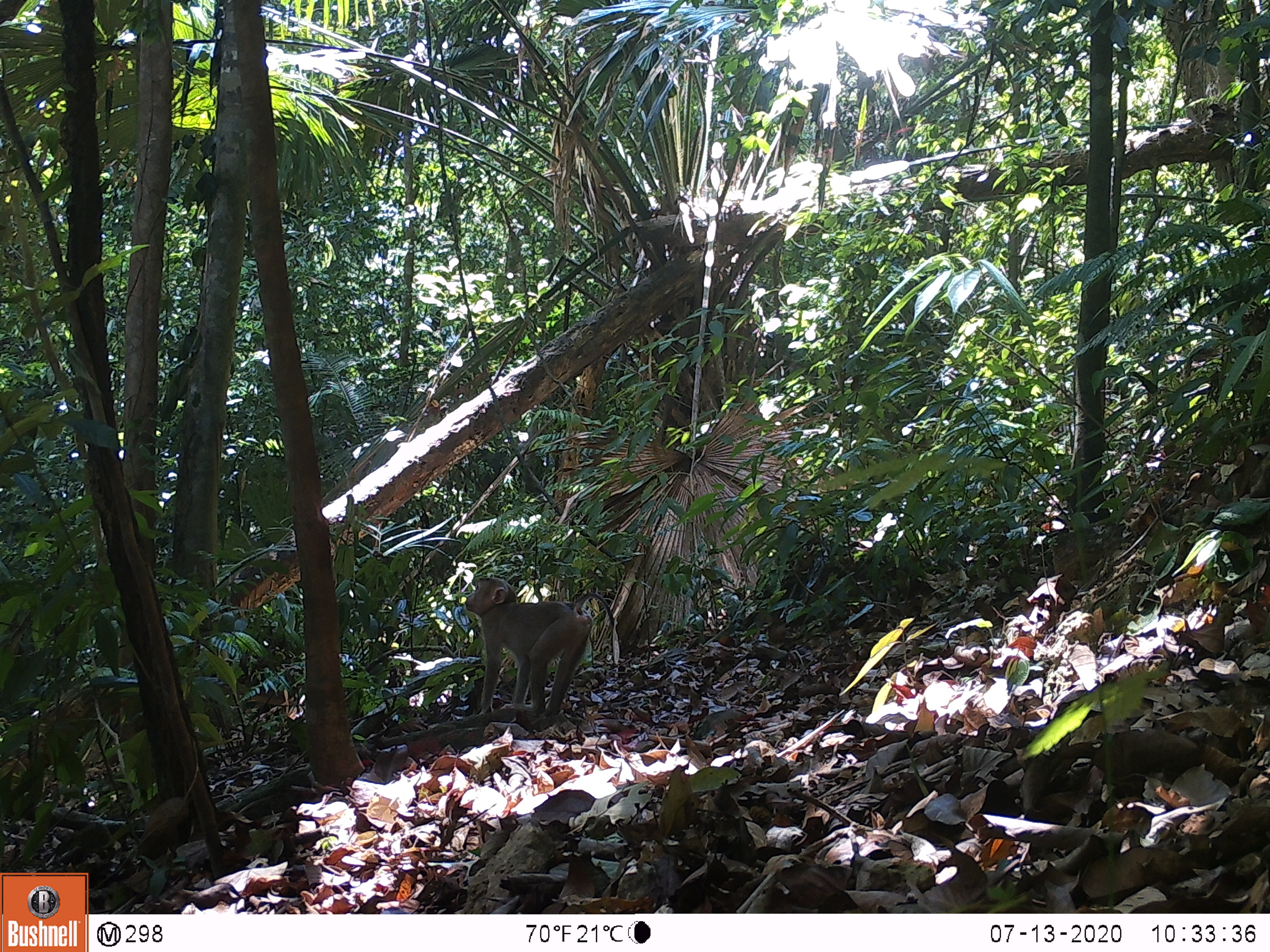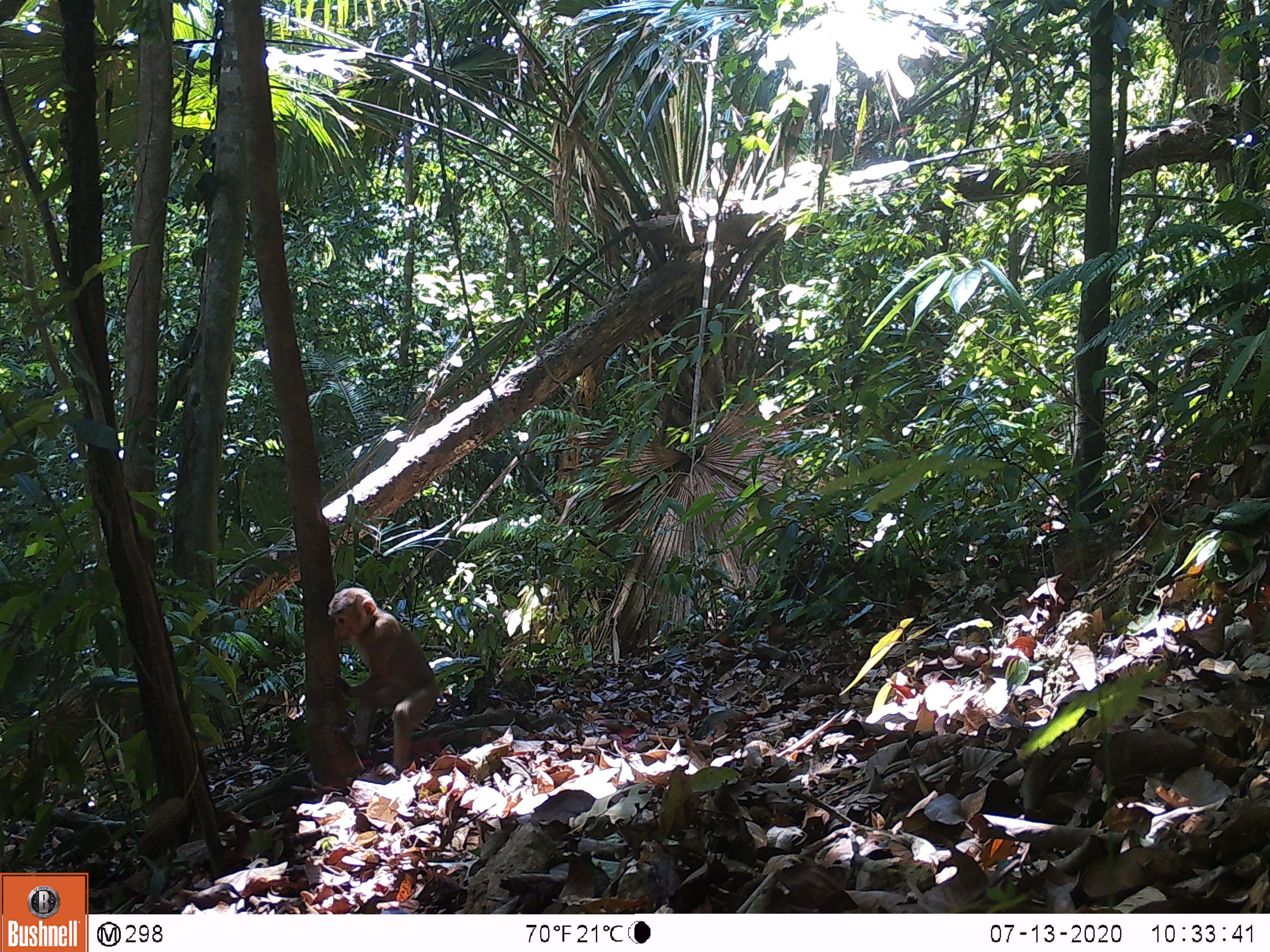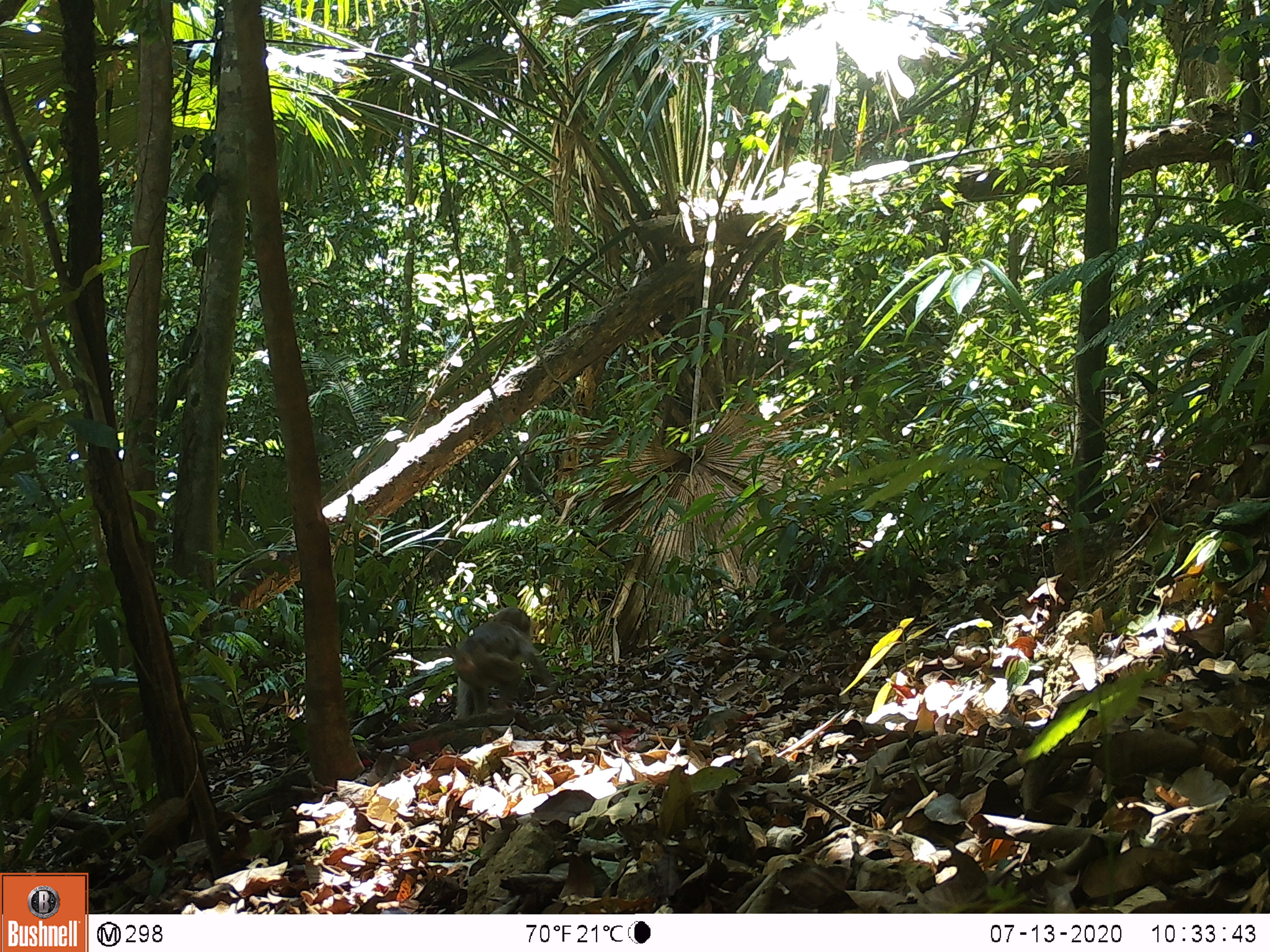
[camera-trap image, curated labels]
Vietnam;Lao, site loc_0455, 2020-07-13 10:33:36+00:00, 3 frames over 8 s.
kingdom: Animalia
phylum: Chordata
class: Mammalia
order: Primates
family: Cercopithecidae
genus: Macaca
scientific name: Macaca nemestrina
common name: pig-tailed macaque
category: pig tailed macaque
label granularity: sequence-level